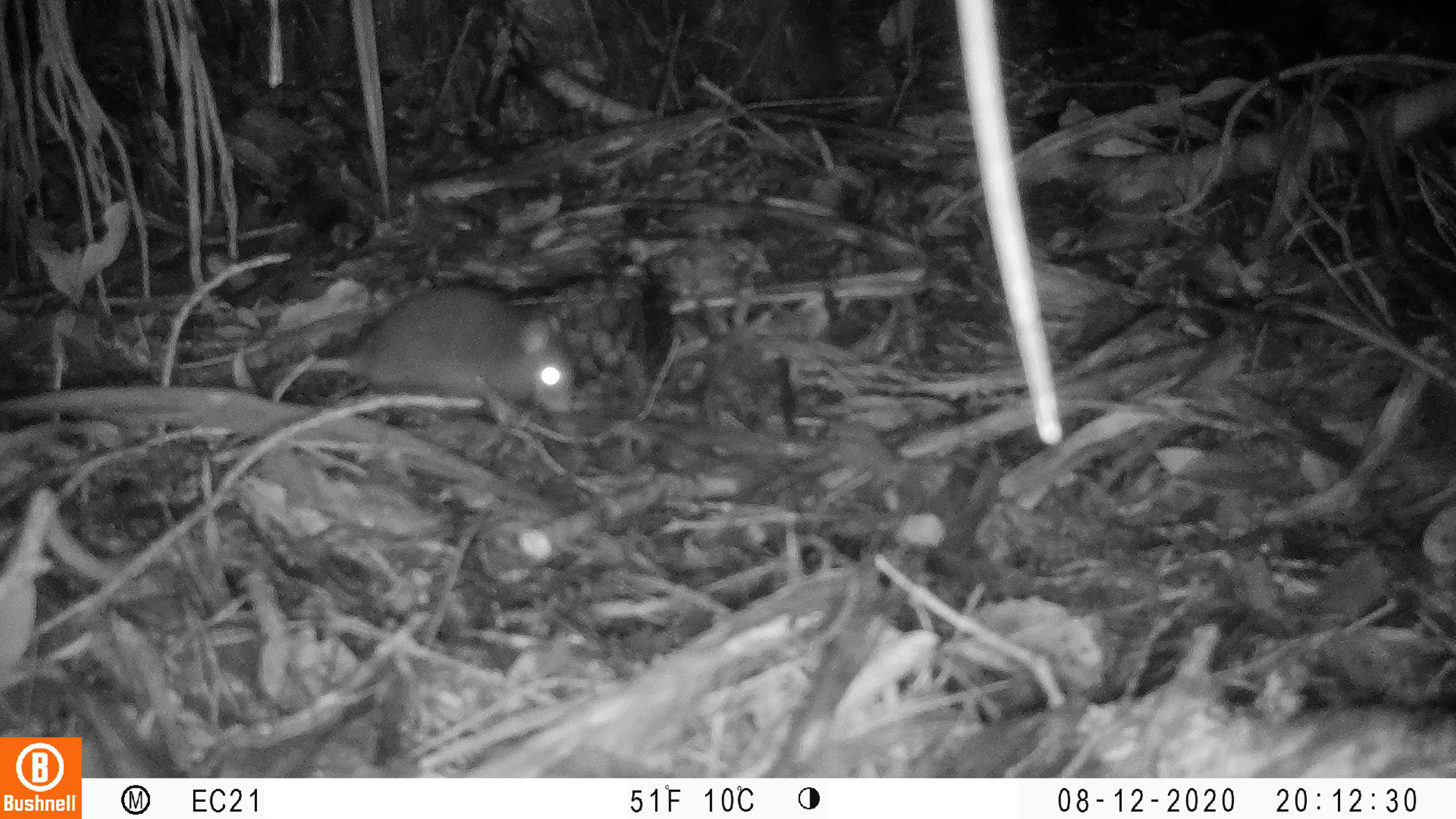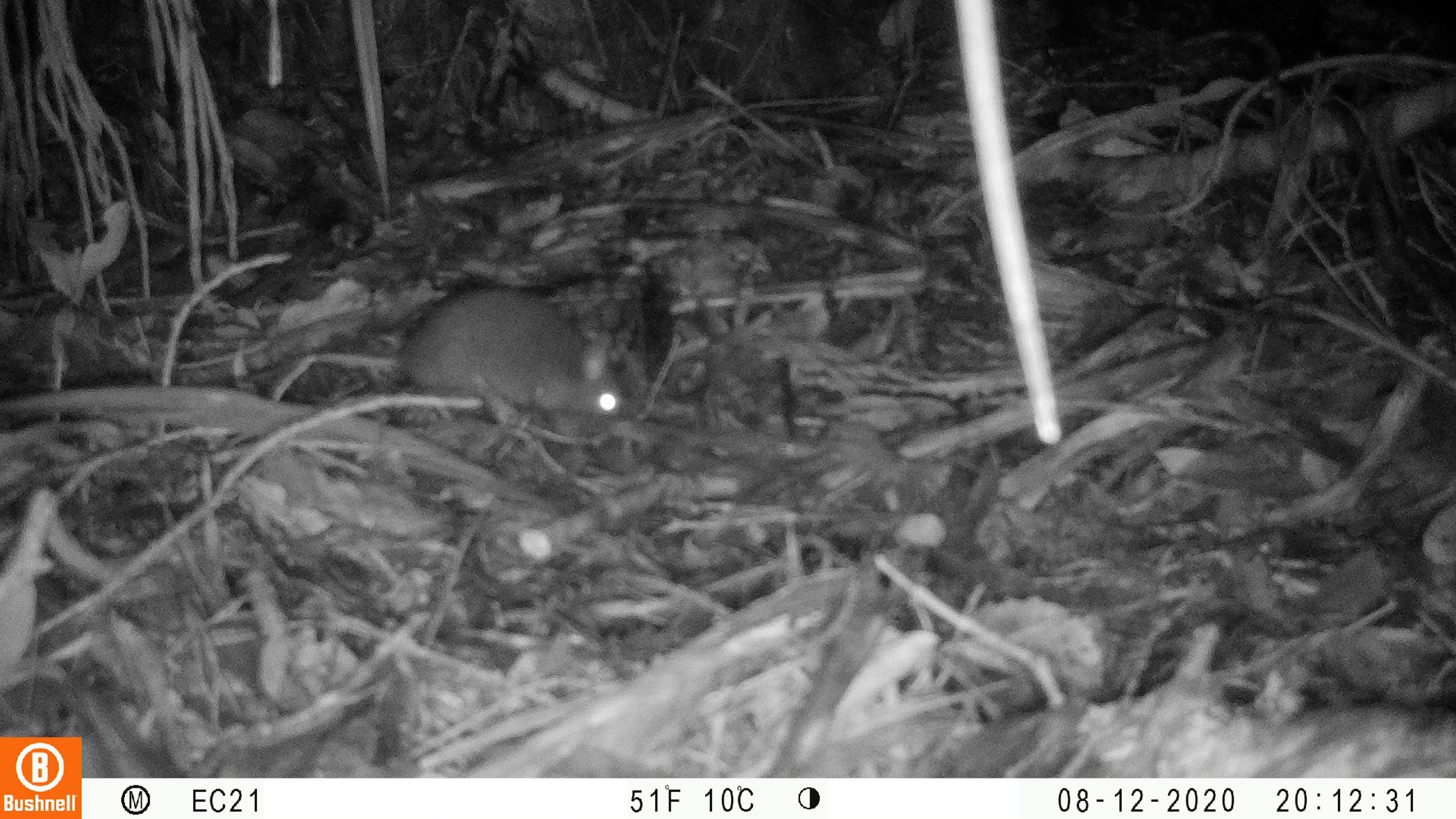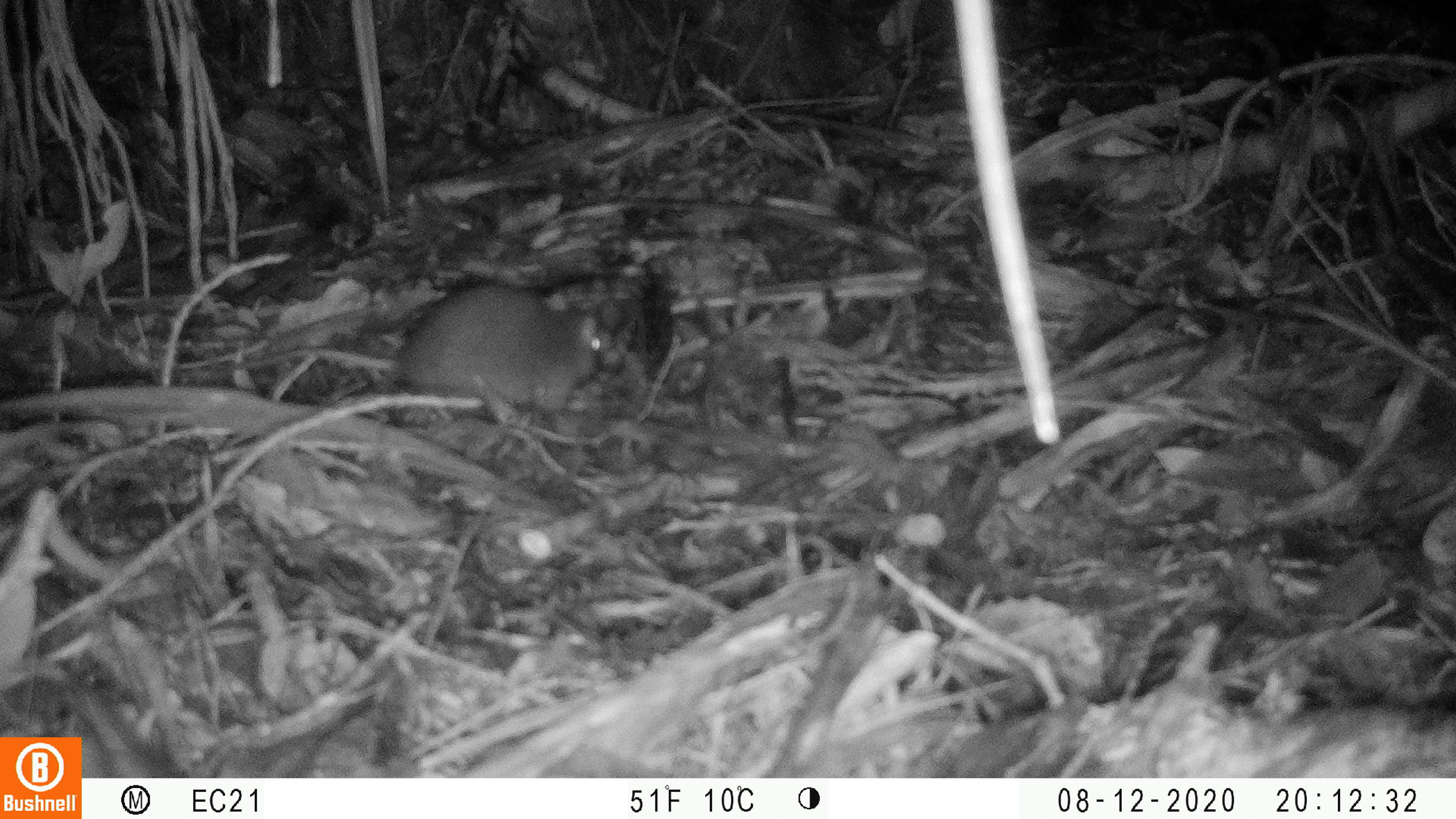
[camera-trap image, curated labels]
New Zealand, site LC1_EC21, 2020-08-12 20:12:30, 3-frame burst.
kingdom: Animalia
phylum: Chordata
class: Mammalia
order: Rodentia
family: Muridae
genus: Rattus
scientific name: Rattus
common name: rat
Rat (Rattus).